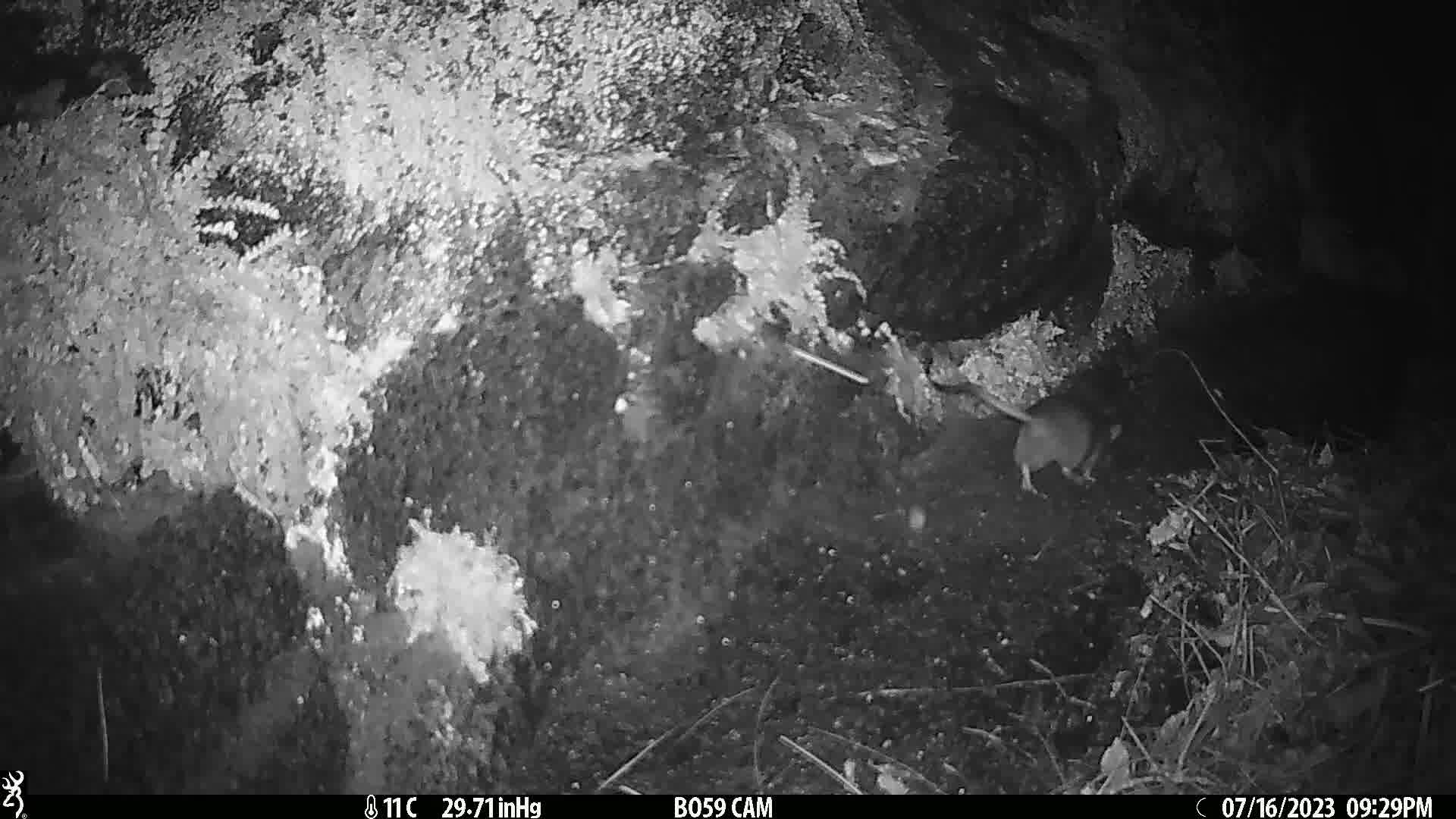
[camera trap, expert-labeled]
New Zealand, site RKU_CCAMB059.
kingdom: Animalia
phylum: Chordata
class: Mammalia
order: Rodentia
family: Muridae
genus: Rattus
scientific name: Rattus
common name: rat